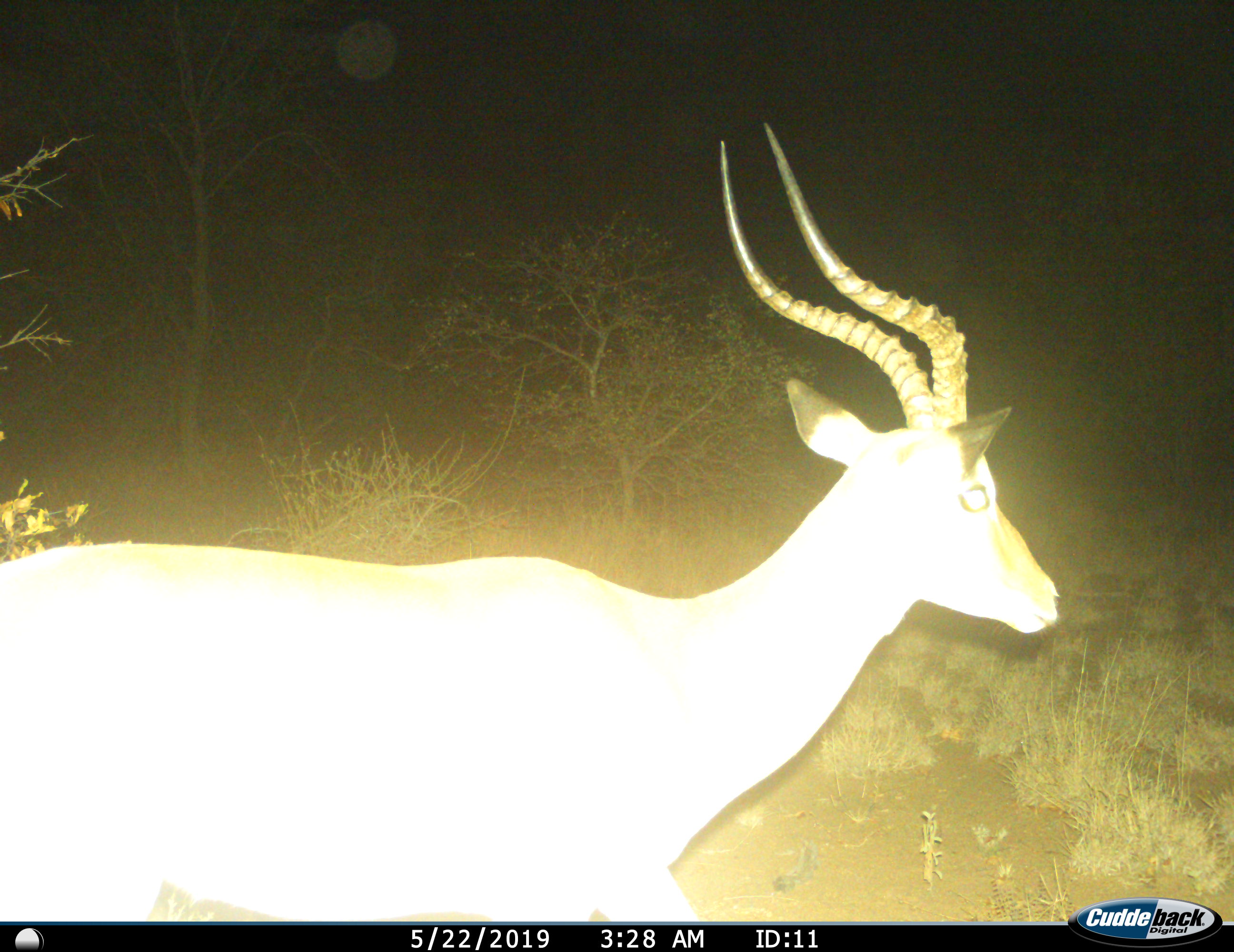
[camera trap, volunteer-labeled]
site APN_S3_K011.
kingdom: Animalia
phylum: Chordata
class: Mammalia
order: Artiodactyla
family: Bovidae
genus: Aepyceros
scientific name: Aepyceros melampus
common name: impala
Impala (Aepyceros melampus), count 1. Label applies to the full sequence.